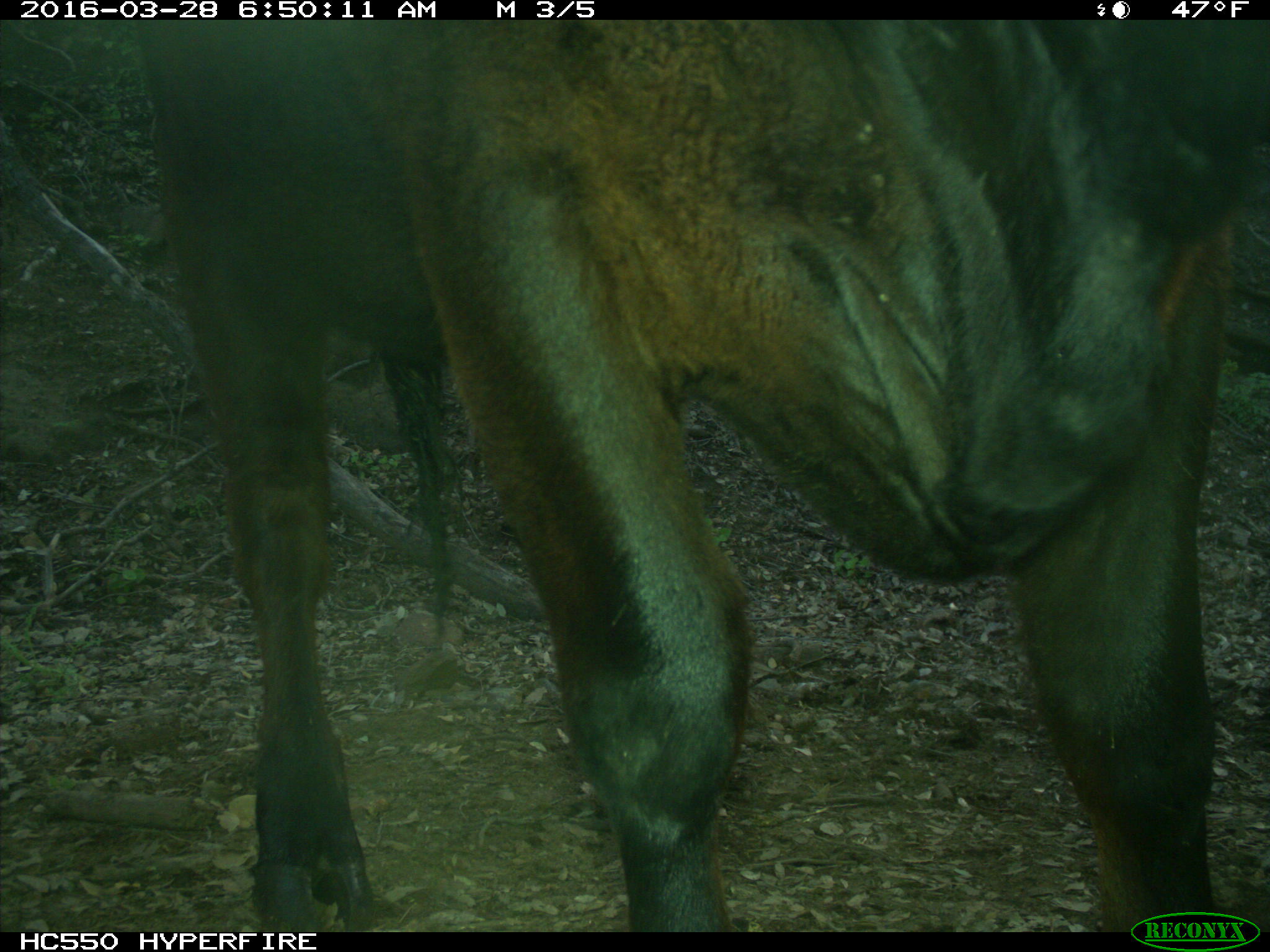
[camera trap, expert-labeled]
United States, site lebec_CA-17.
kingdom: Animalia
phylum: Chordata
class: Mammalia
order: Artiodactyla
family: Bovidae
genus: Bos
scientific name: Bos taurus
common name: domestic cow